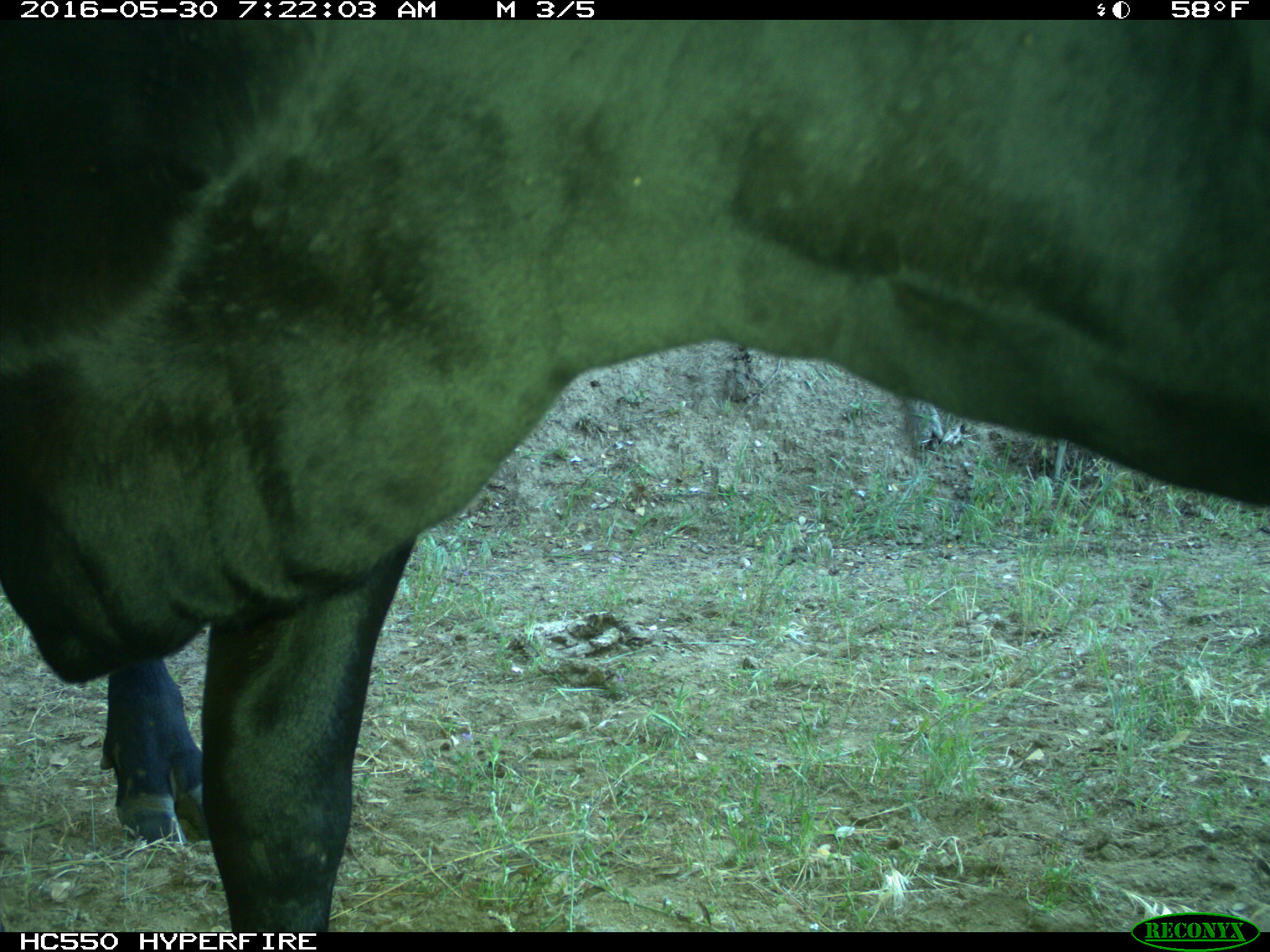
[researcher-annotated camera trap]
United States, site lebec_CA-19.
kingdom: Animalia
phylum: Chordata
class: Mammalia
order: Artiodactyla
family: Bovidae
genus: Bos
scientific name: Bos taurus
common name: domestic cow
Bos taurus (domestic cow).